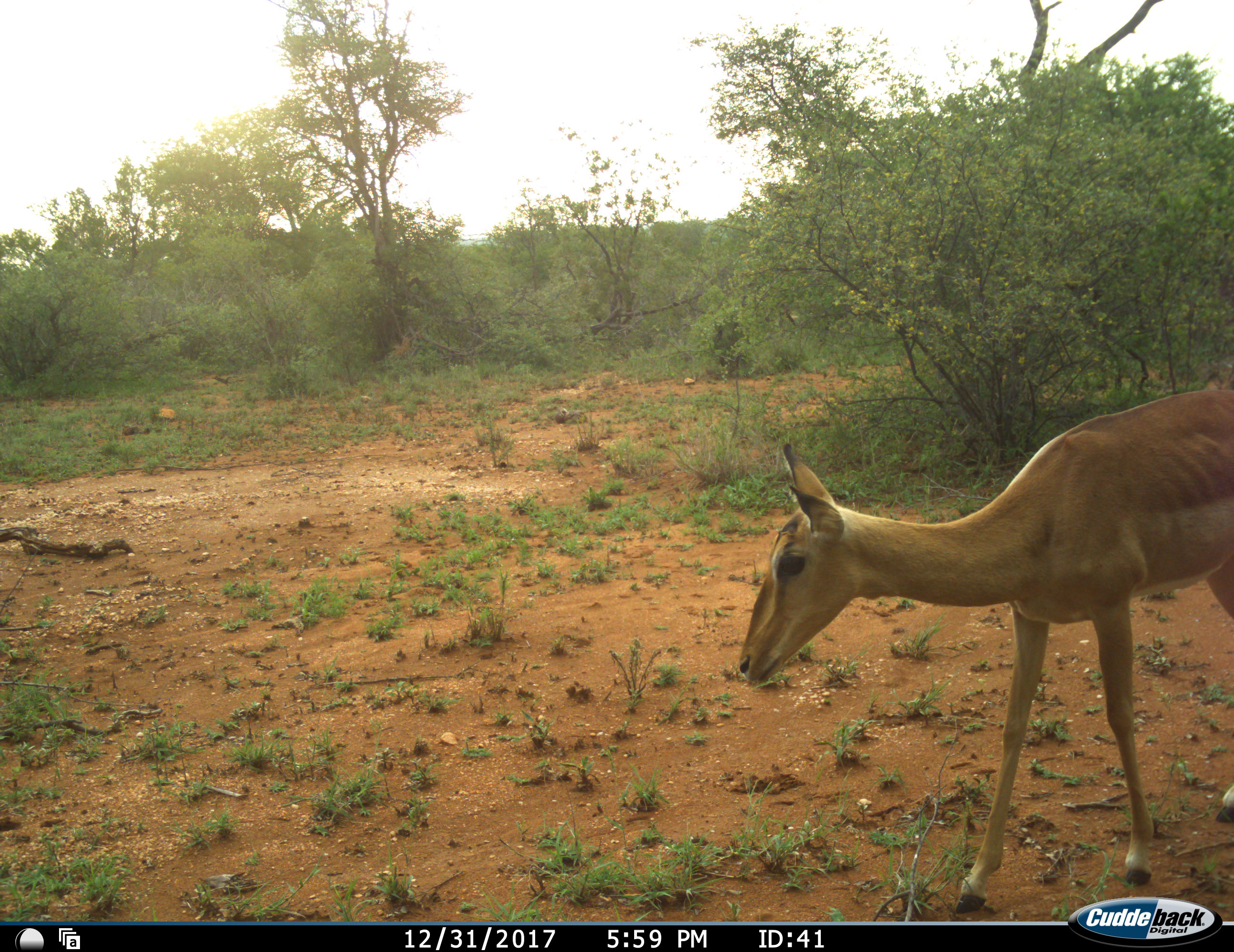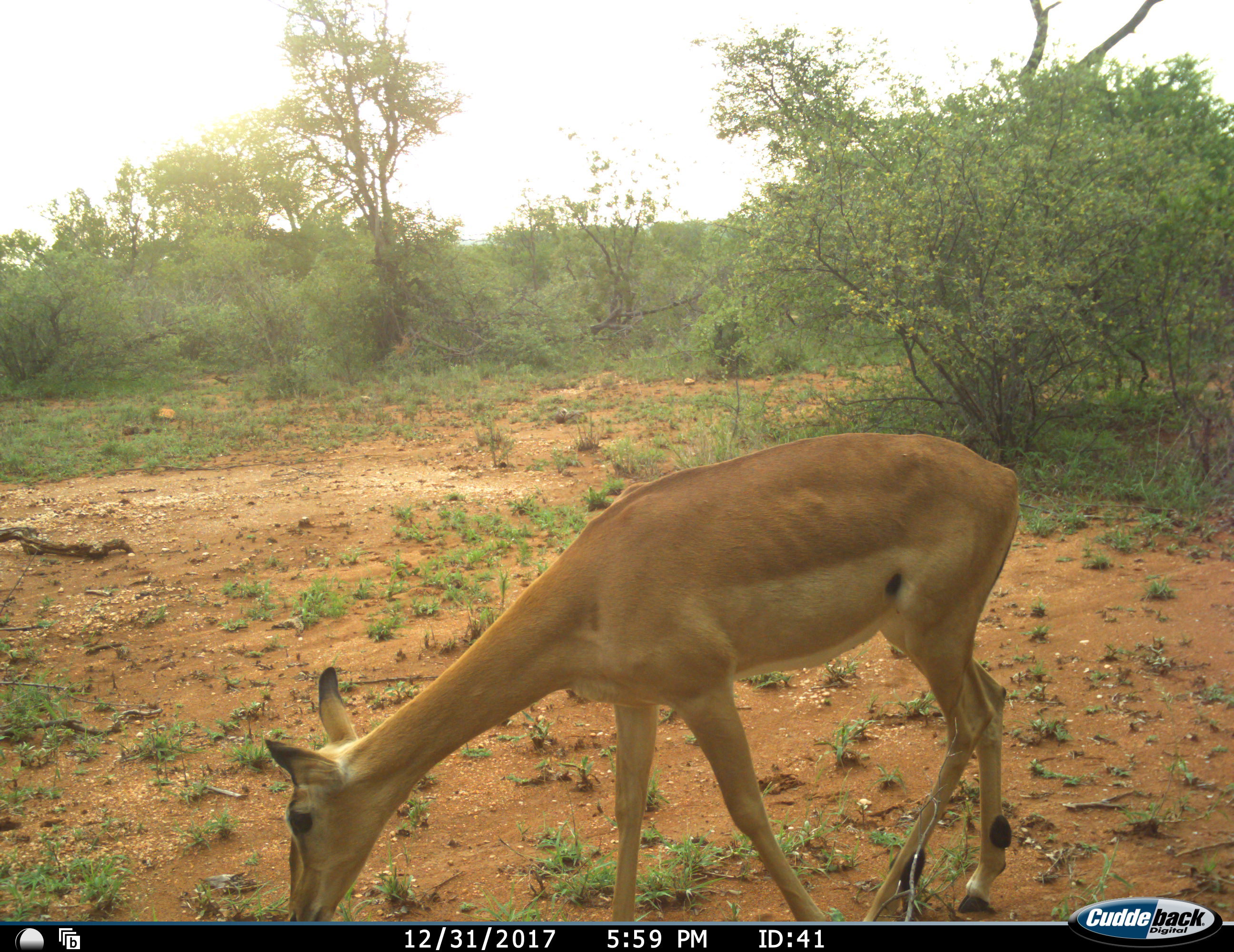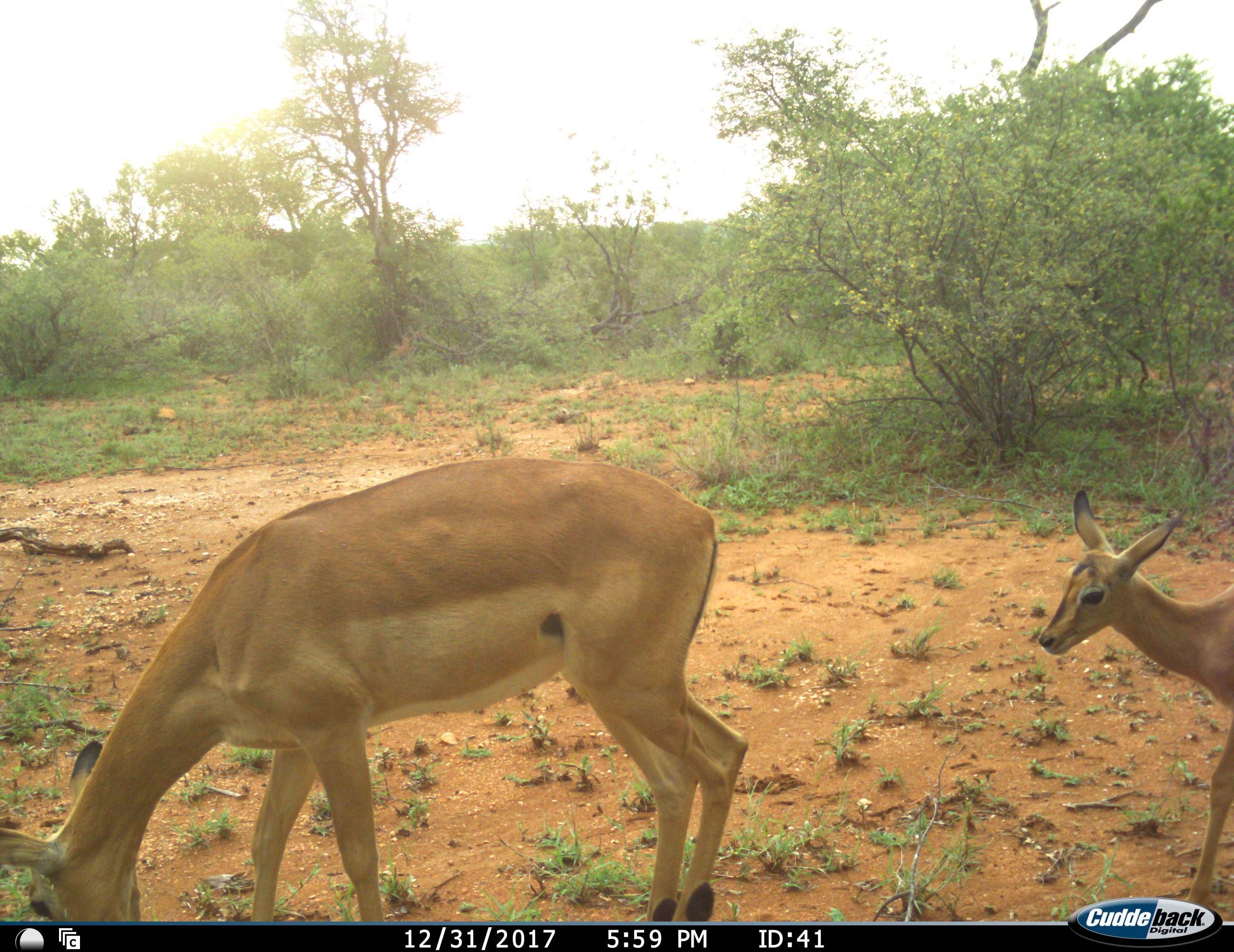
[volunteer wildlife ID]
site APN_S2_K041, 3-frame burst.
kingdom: Animalia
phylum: Chordata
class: Mammalia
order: Artiodactyla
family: Bovidae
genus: Aepyceros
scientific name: Aepyceros melampus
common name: impala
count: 2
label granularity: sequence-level